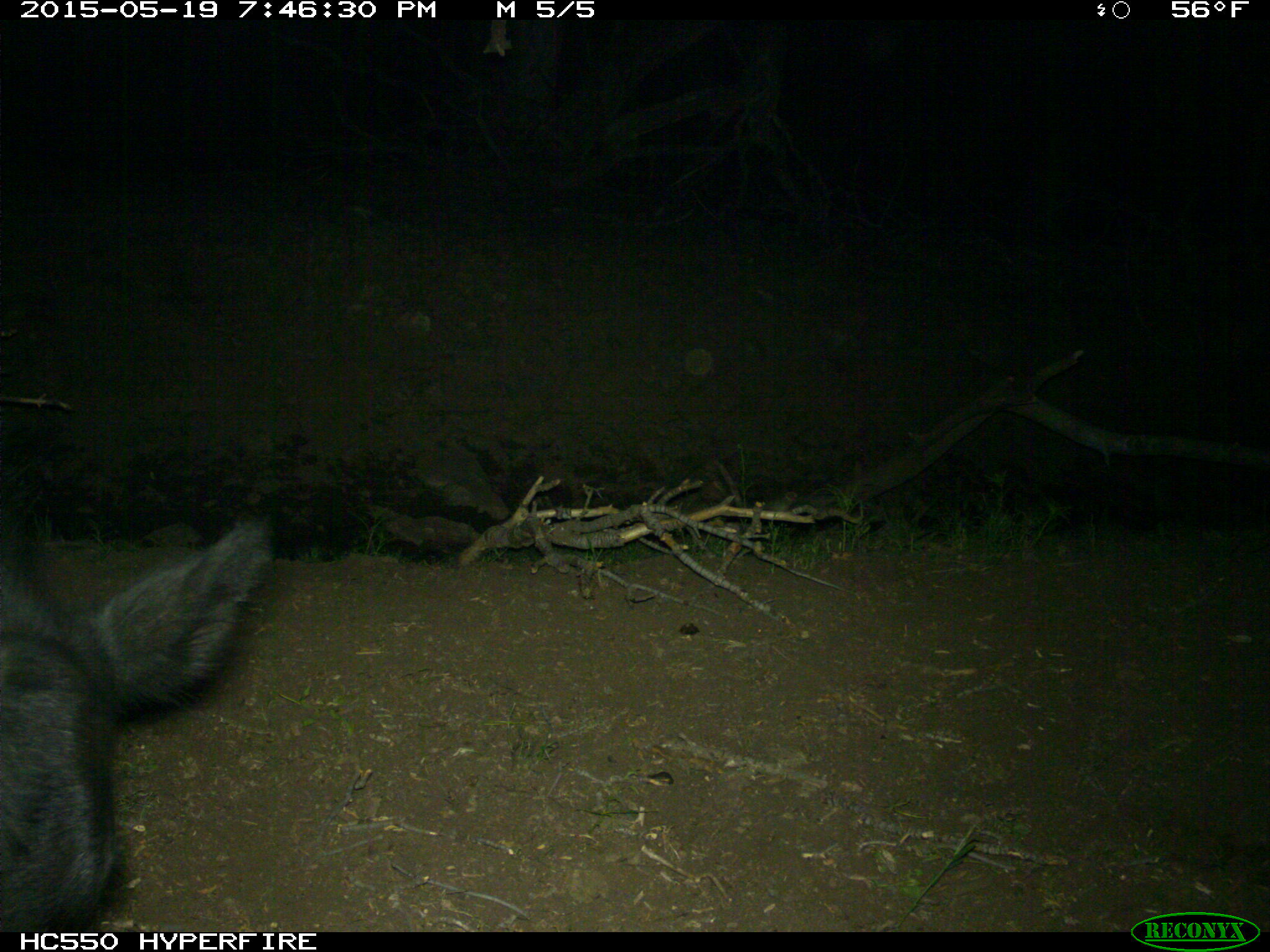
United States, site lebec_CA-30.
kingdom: Animalia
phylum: Chordata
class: Mammalia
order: Artiodactyla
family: Bovidae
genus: Bos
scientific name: Bos taurus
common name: domestic cow